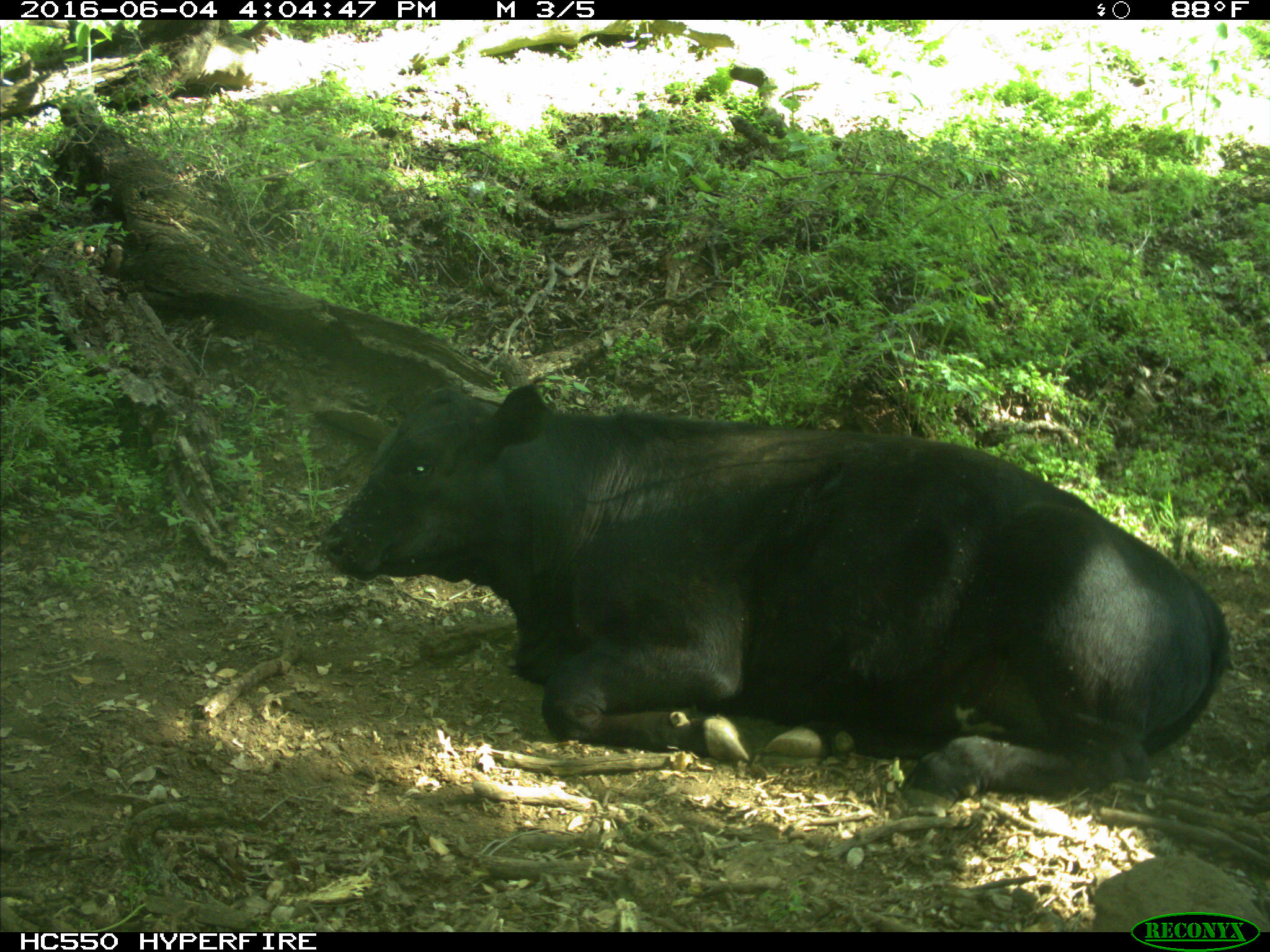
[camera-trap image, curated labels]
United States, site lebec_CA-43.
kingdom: Animalia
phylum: Chordata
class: Mammalia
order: Artiodactyla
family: Bovidae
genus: Bos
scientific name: Bos taurus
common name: domestic cow